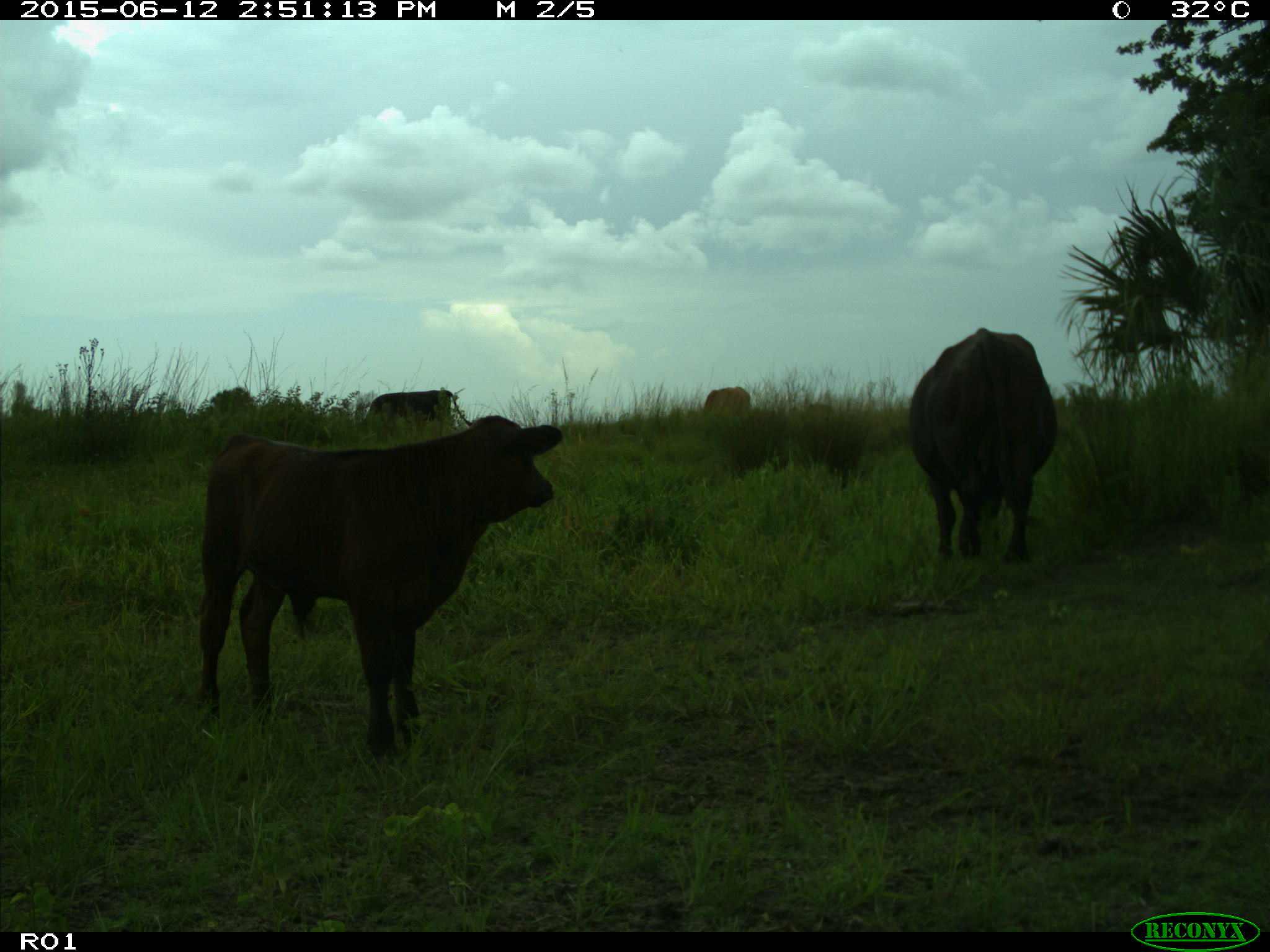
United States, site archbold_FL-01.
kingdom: Animalia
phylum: Chordata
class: Mammalia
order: Artiodactyla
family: Bovidae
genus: Bos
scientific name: Bos taurus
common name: domestic cow